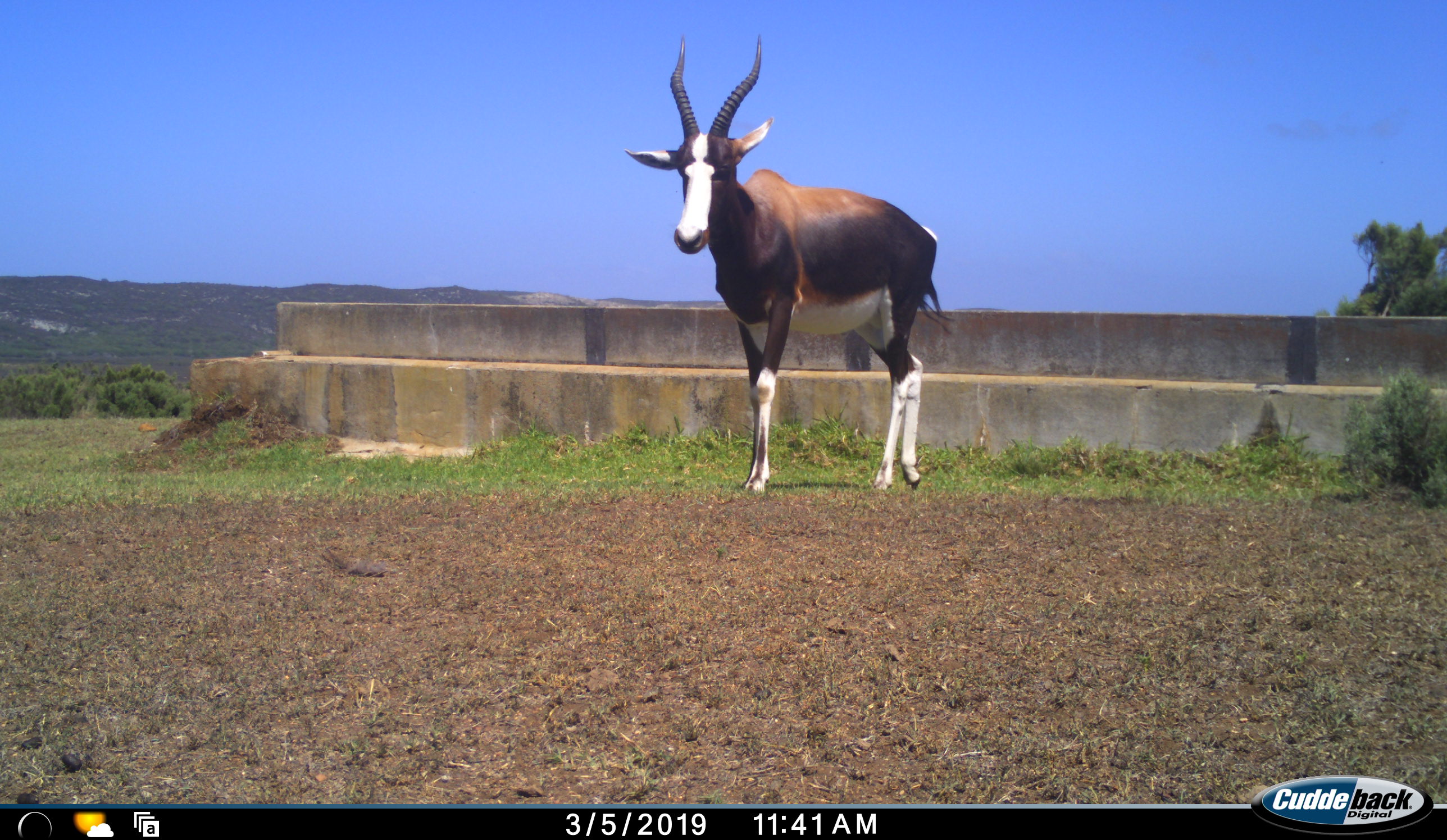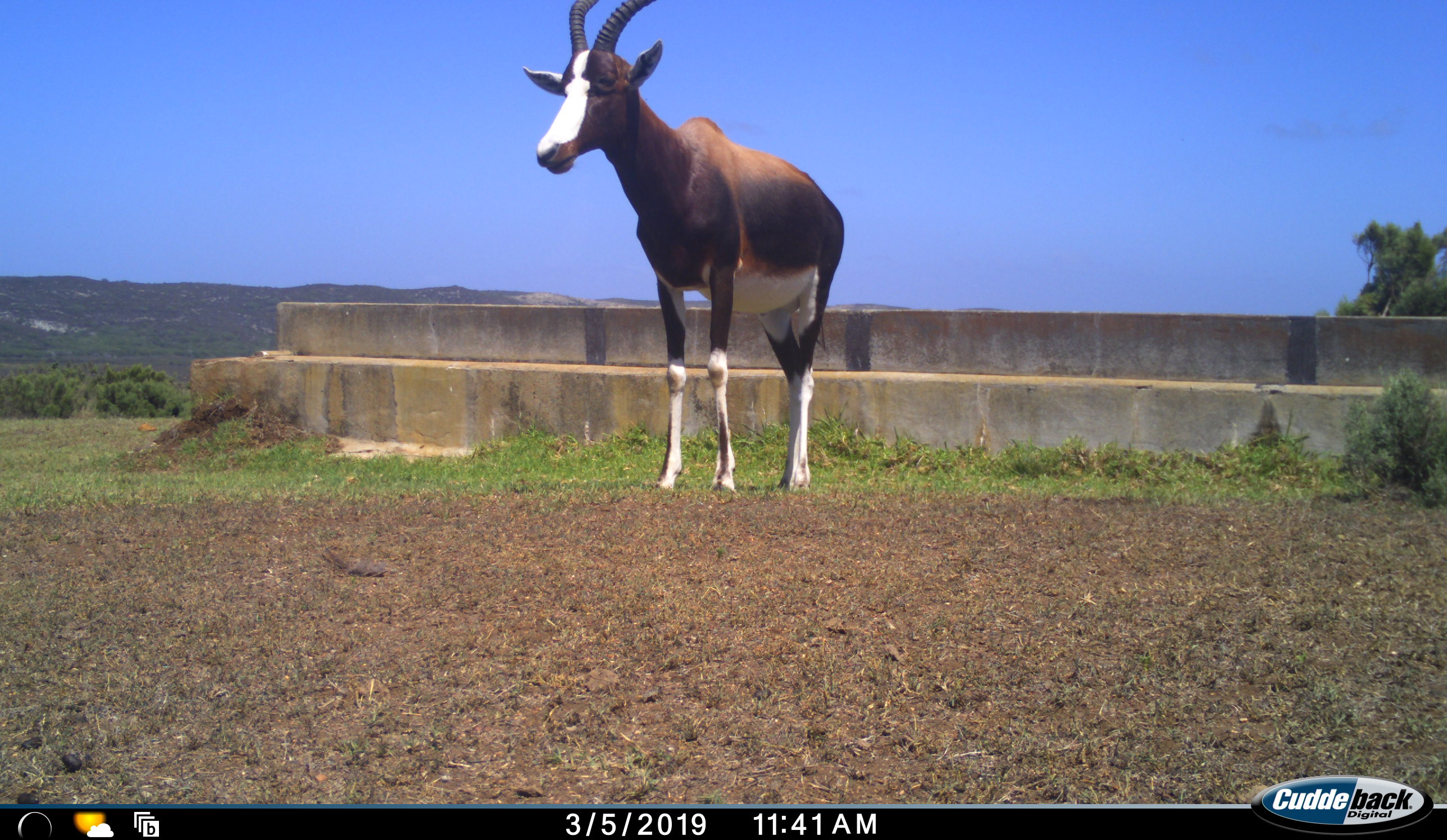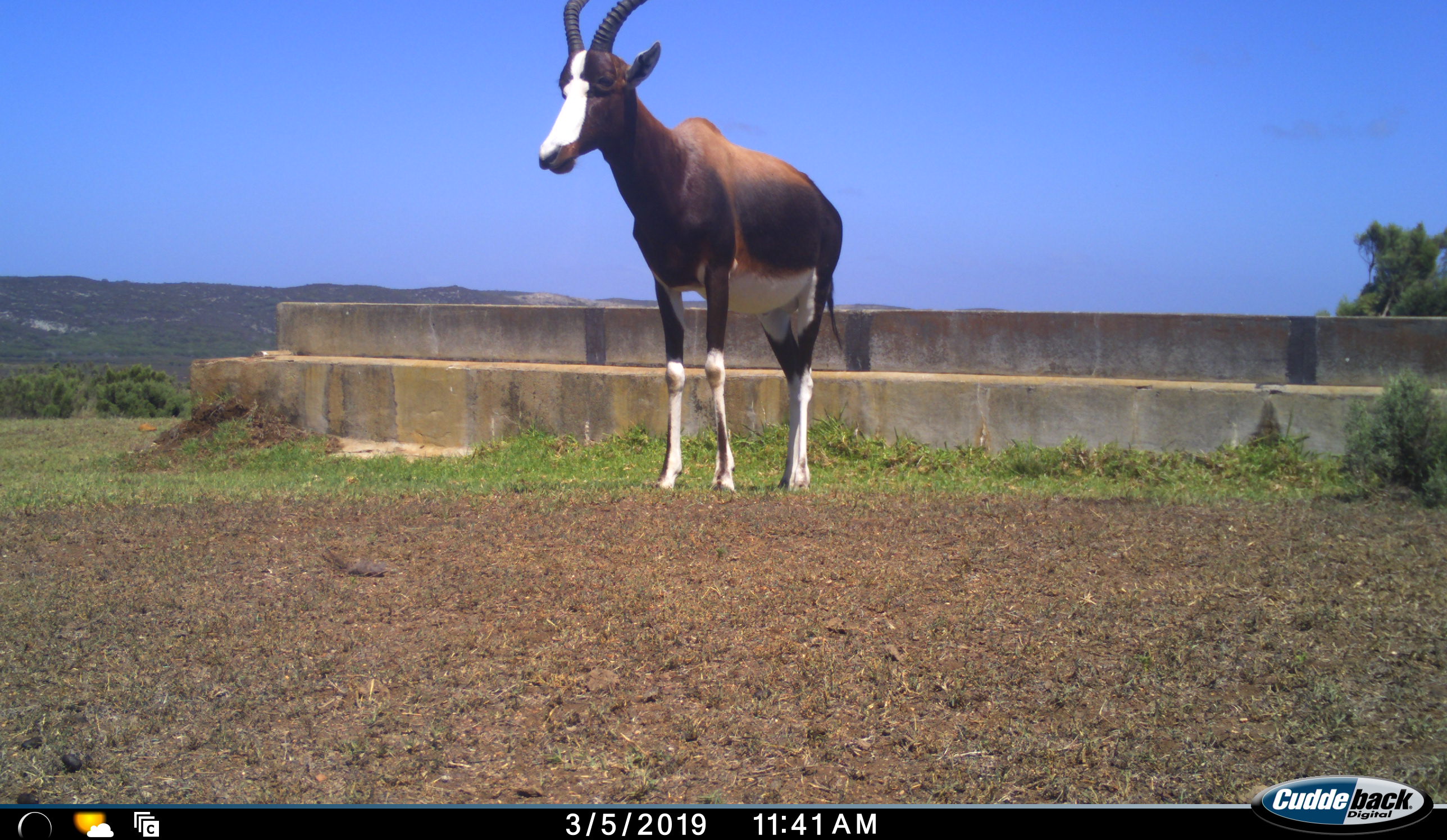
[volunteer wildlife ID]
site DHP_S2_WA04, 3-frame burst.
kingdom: Animalia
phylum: Chordata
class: Mammalia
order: Artiodactyla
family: Bovidae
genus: Damaliscus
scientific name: Damaliscus pygargus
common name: bontebok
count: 1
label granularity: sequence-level